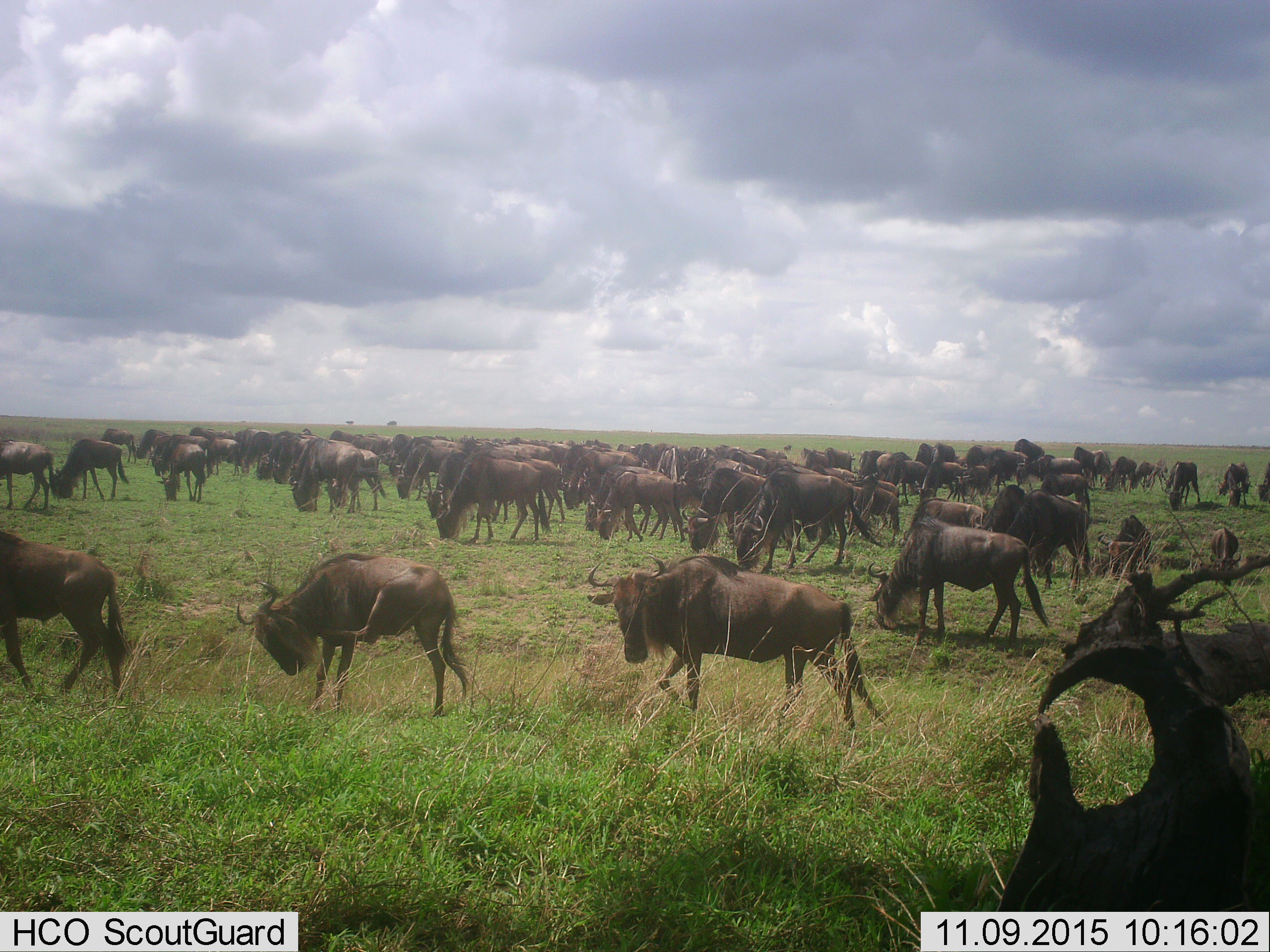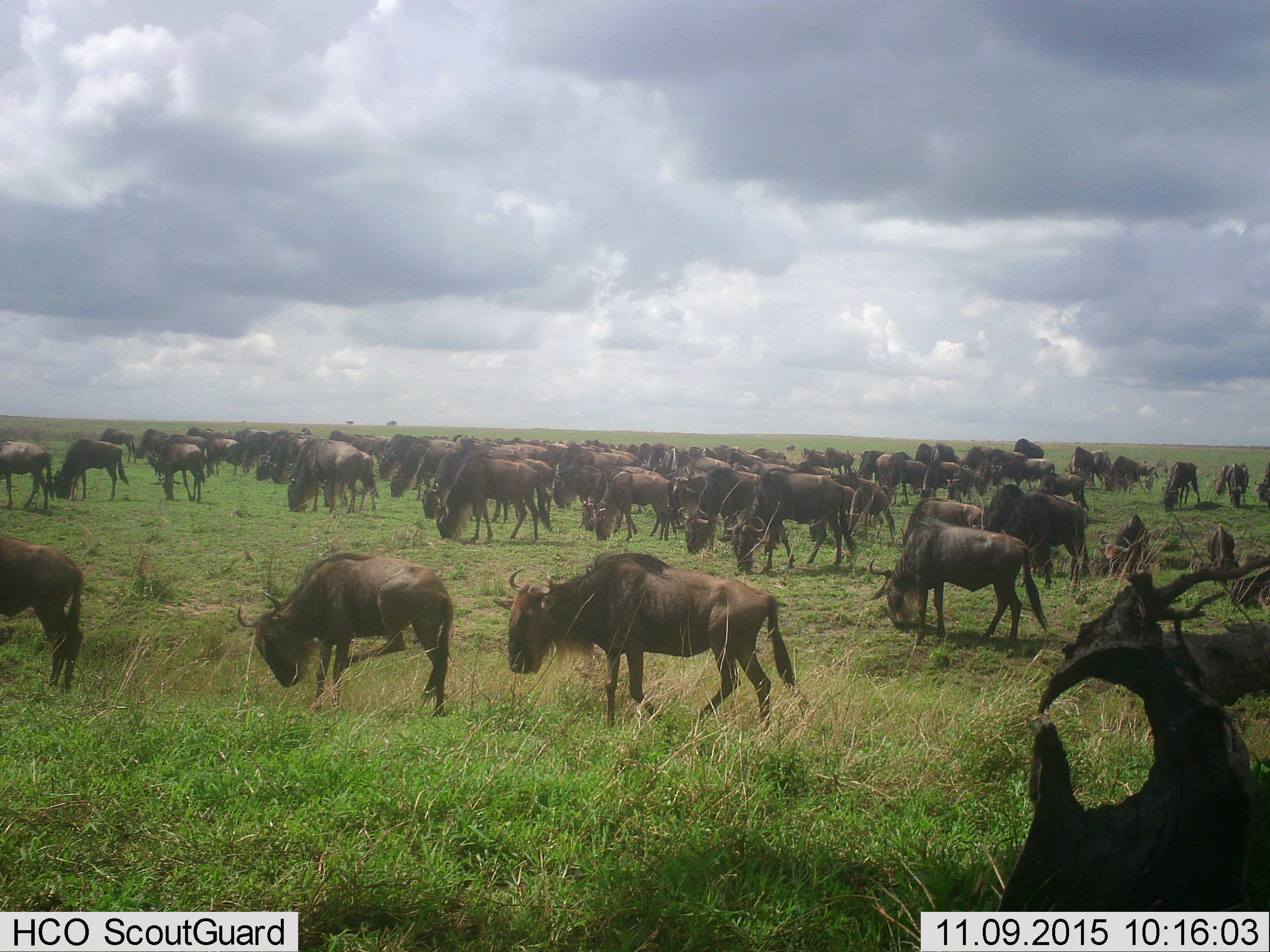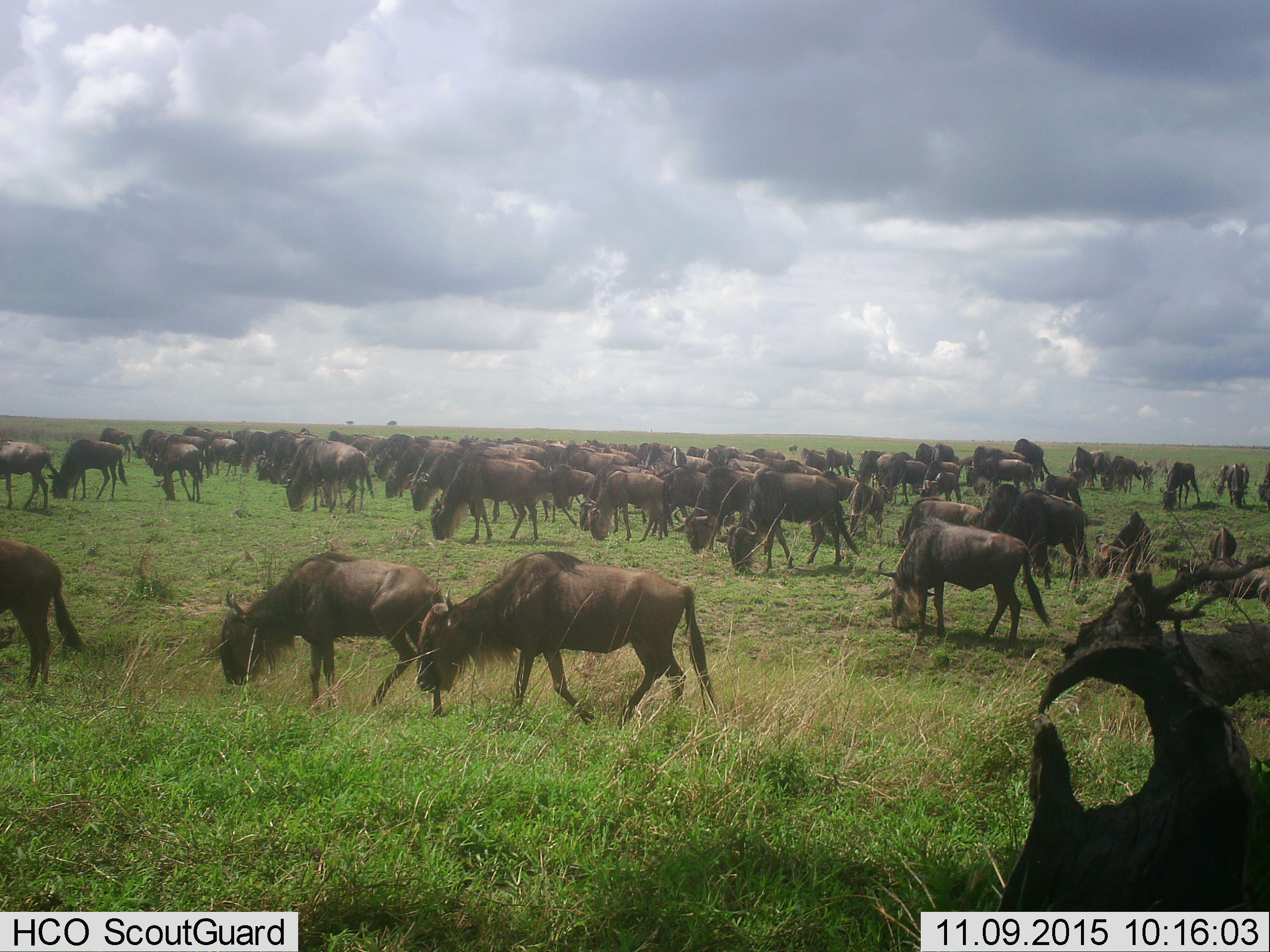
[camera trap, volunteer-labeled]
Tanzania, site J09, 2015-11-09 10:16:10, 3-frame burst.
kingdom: Animalia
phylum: Chordata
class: Mammalia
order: Artiodactyla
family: Bovidae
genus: Connochaetes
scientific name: Connochaetes taurinus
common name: blue wildebeest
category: wildebeest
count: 51+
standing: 57%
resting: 14%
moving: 100%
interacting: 14%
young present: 14%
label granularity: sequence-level